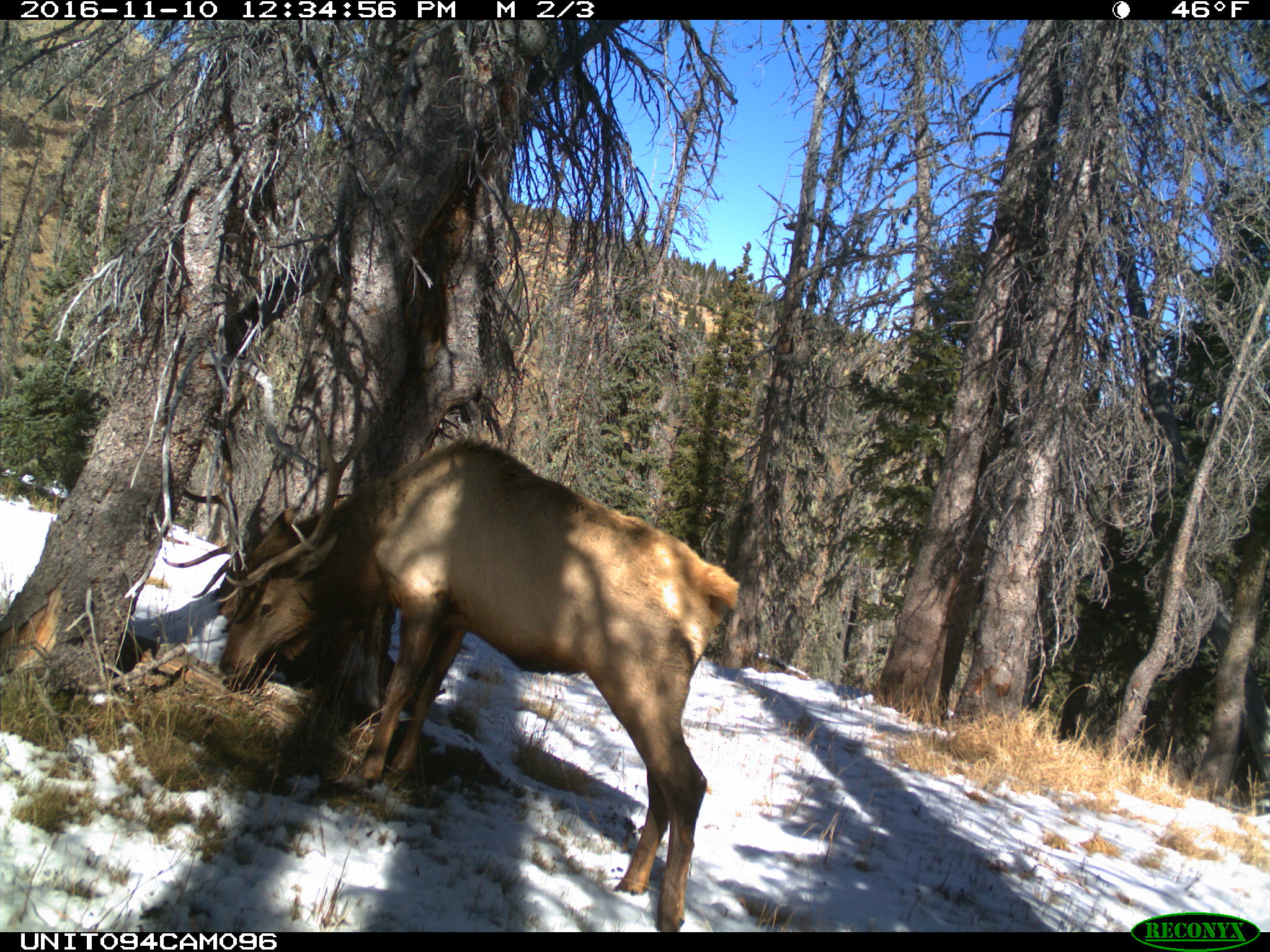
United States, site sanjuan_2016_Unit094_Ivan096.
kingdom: Animalia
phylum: Chordata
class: Mammalia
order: Artiodactyla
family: Cervidae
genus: Cervus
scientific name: Cervus elaphus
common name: red deer